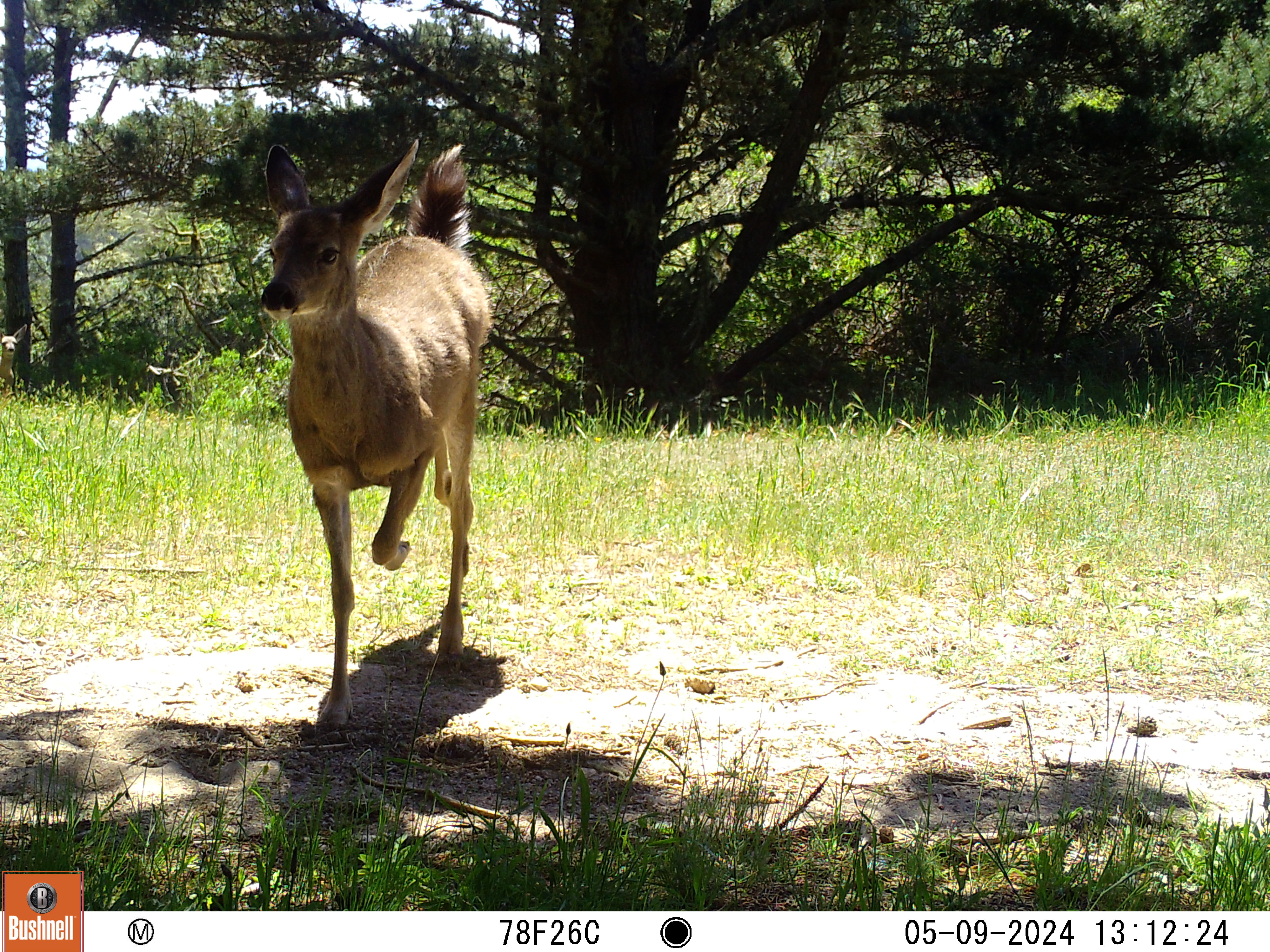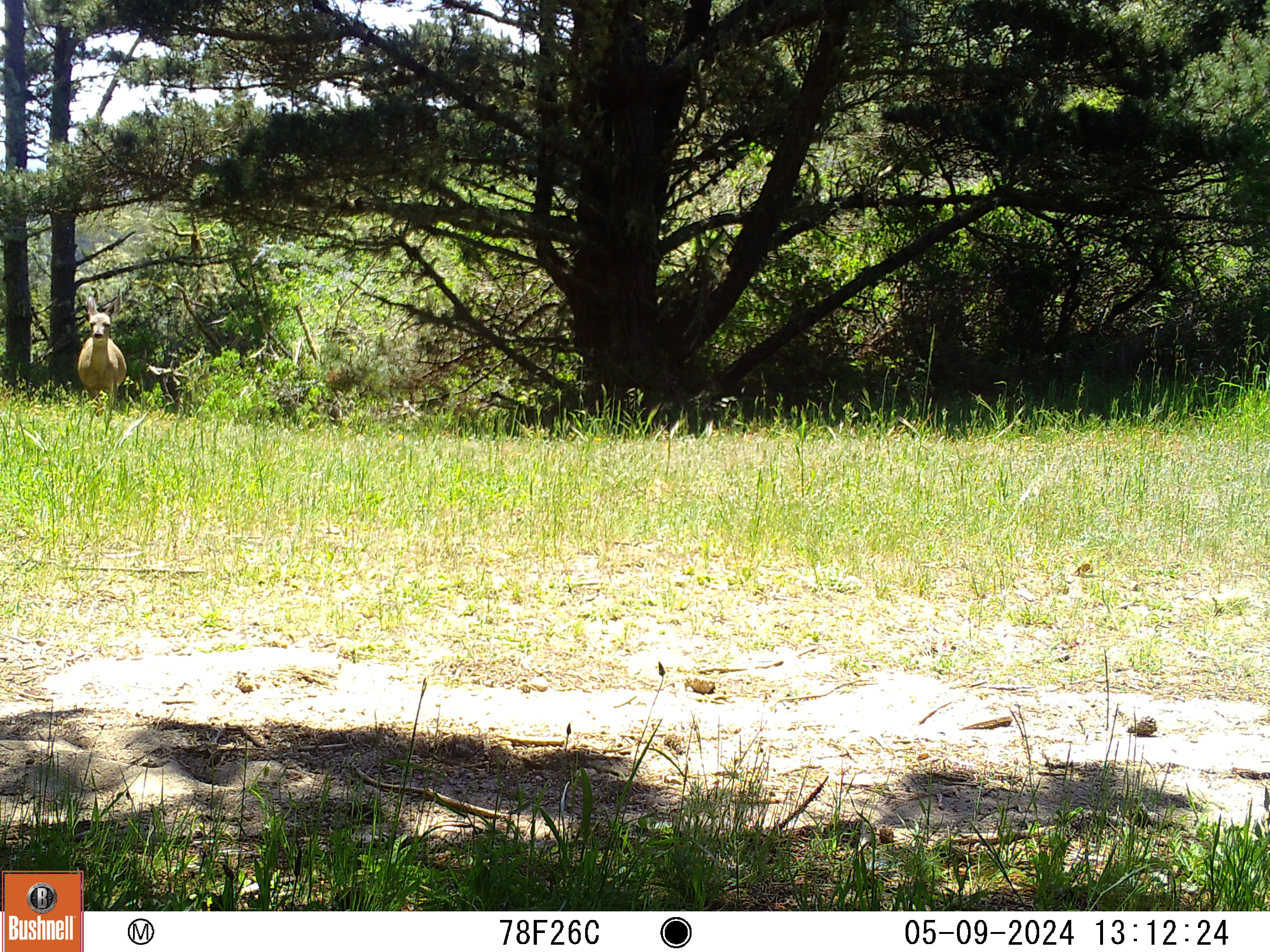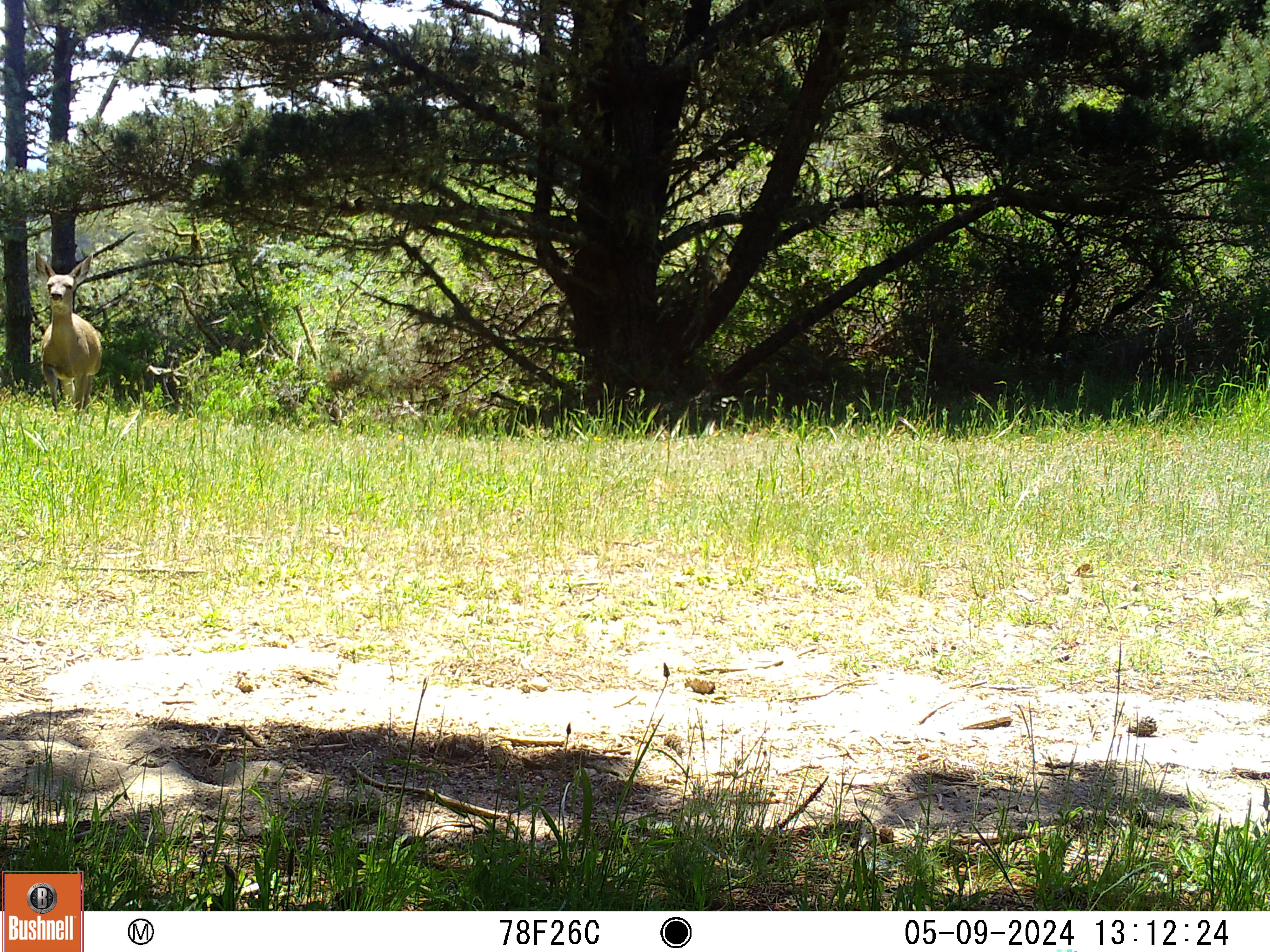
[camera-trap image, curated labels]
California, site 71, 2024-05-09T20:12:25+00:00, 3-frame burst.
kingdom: Animalia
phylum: Chordata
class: Mammalia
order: Artiodactyla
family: Cervidae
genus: Odocoileus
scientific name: Odocoileus hemionus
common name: mule deer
Mule deer (Odocoileus hemionus).